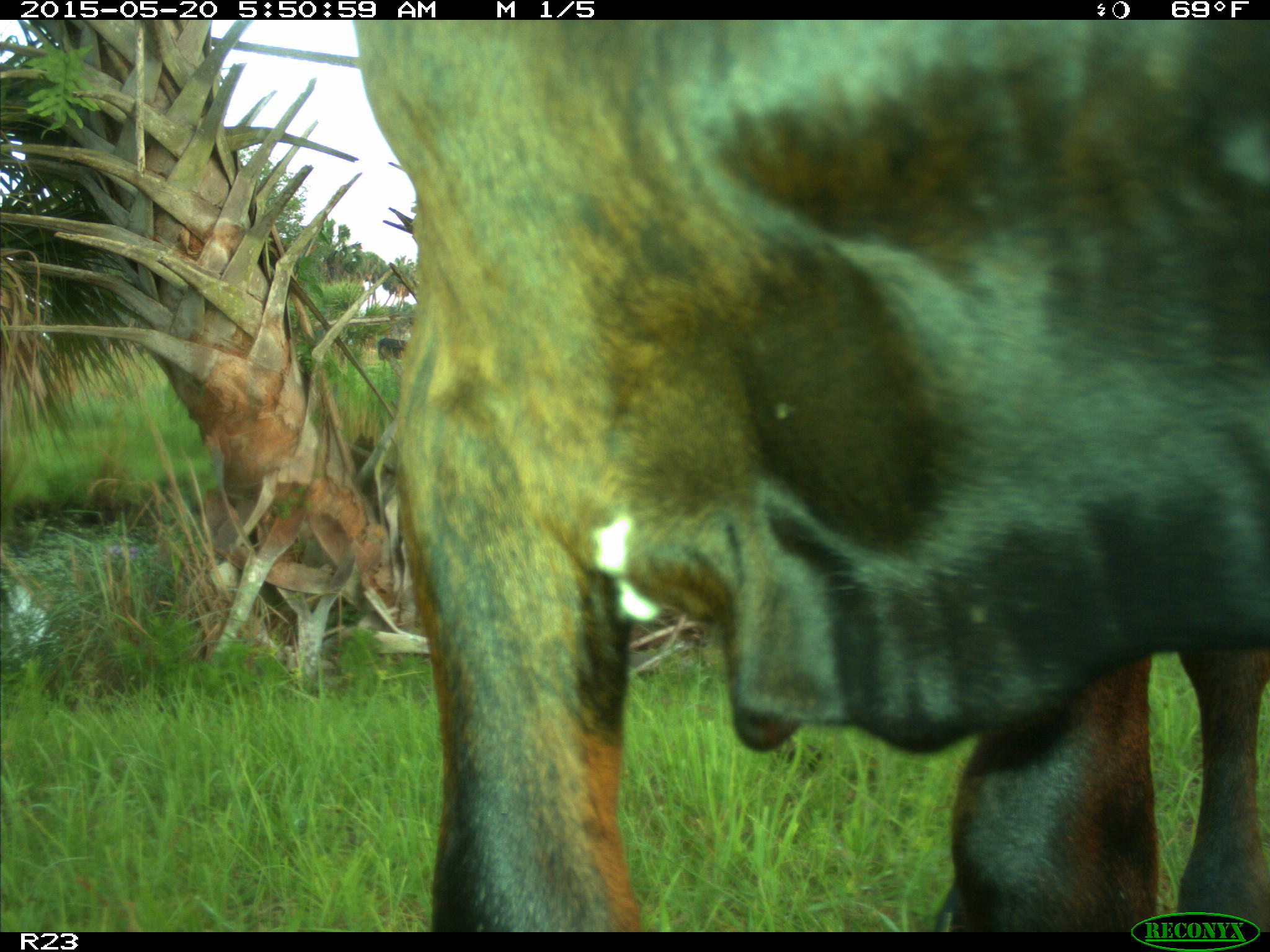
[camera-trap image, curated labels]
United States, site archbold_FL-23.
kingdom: Animalia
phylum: Chordata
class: Mammalia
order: Artiodactyla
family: Bovidae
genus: Bos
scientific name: Bos taurus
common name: domestic cow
Bos taurus (domestic cow).